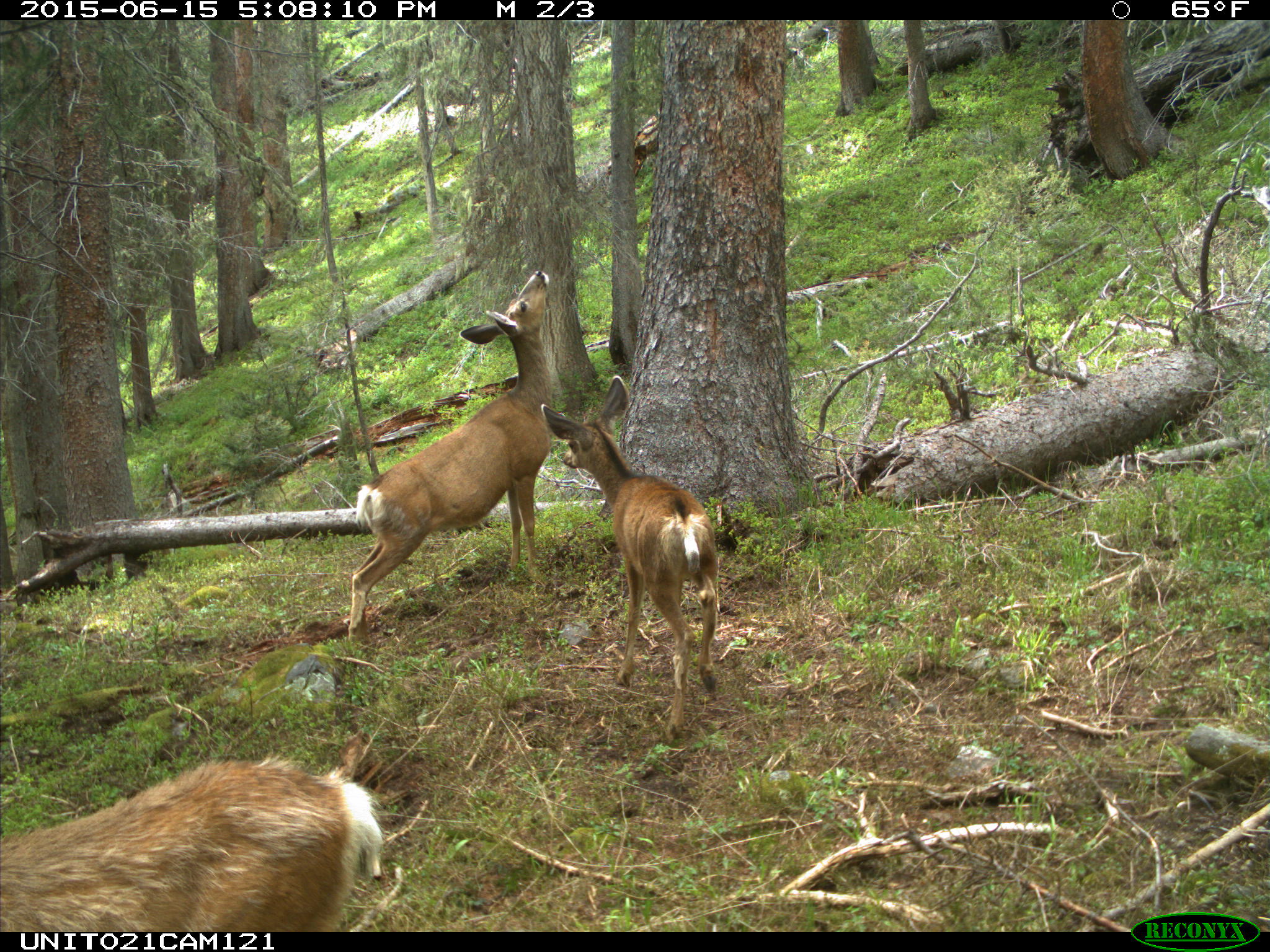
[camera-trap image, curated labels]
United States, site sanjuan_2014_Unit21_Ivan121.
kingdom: Animalia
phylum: Chordata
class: Mammalia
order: Artiodactyla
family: Cervidae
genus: Odocoileus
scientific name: Odocoileus hemionus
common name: mule deer